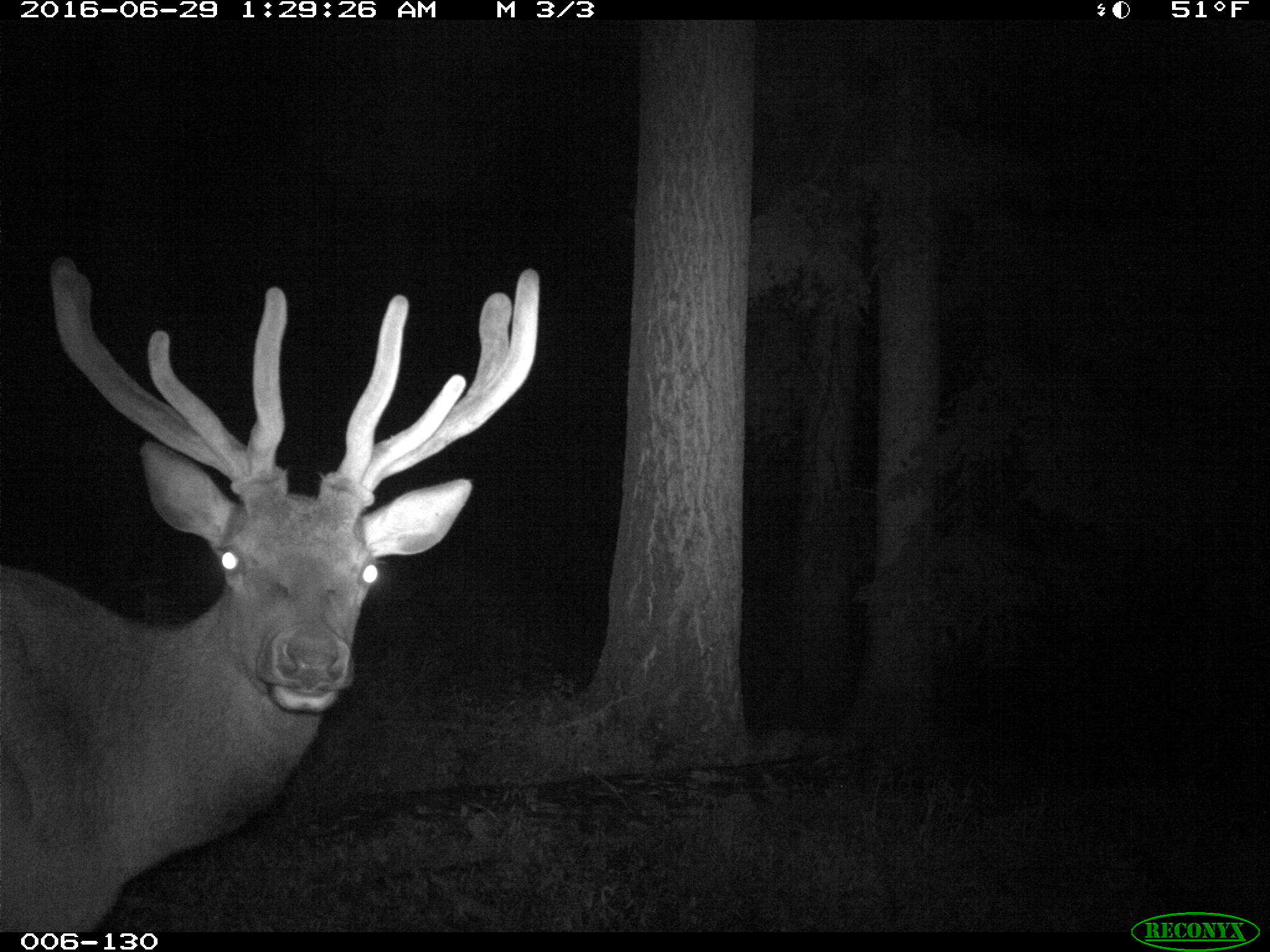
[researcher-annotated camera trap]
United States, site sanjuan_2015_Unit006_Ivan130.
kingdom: Animalia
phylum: Chordata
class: Mammalia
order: Artiodactyla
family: Cervidae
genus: Cervus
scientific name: Cervus elaphus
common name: red deer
Cervus elaphus (red deer).